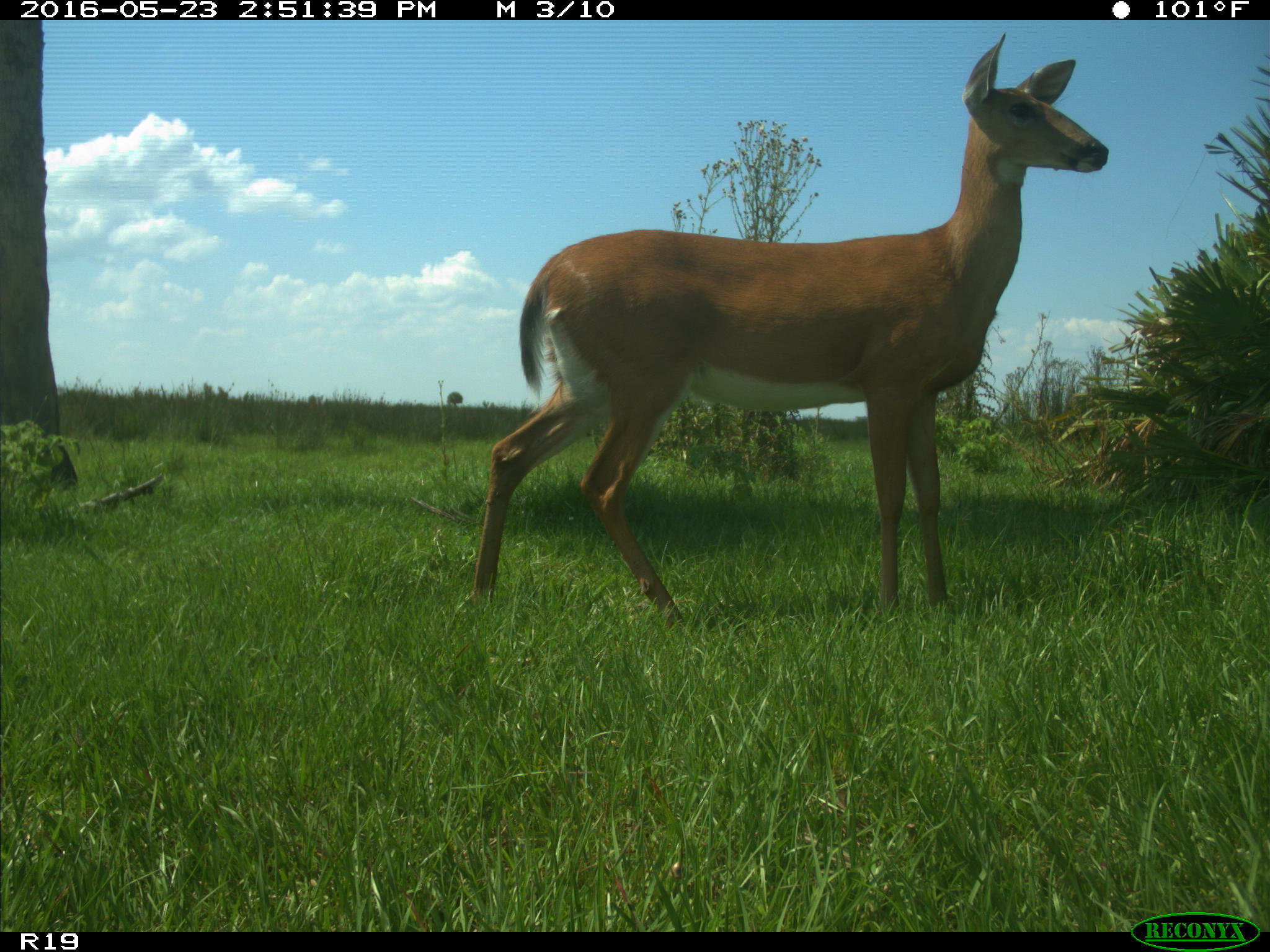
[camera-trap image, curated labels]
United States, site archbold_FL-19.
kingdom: Animalia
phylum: Chordata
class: Mammalia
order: Artiodactyla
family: Cervidae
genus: Odocoileus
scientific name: Odocoileus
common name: deer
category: unidentified deer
Unidentified deer (deer) (Odocoileus).